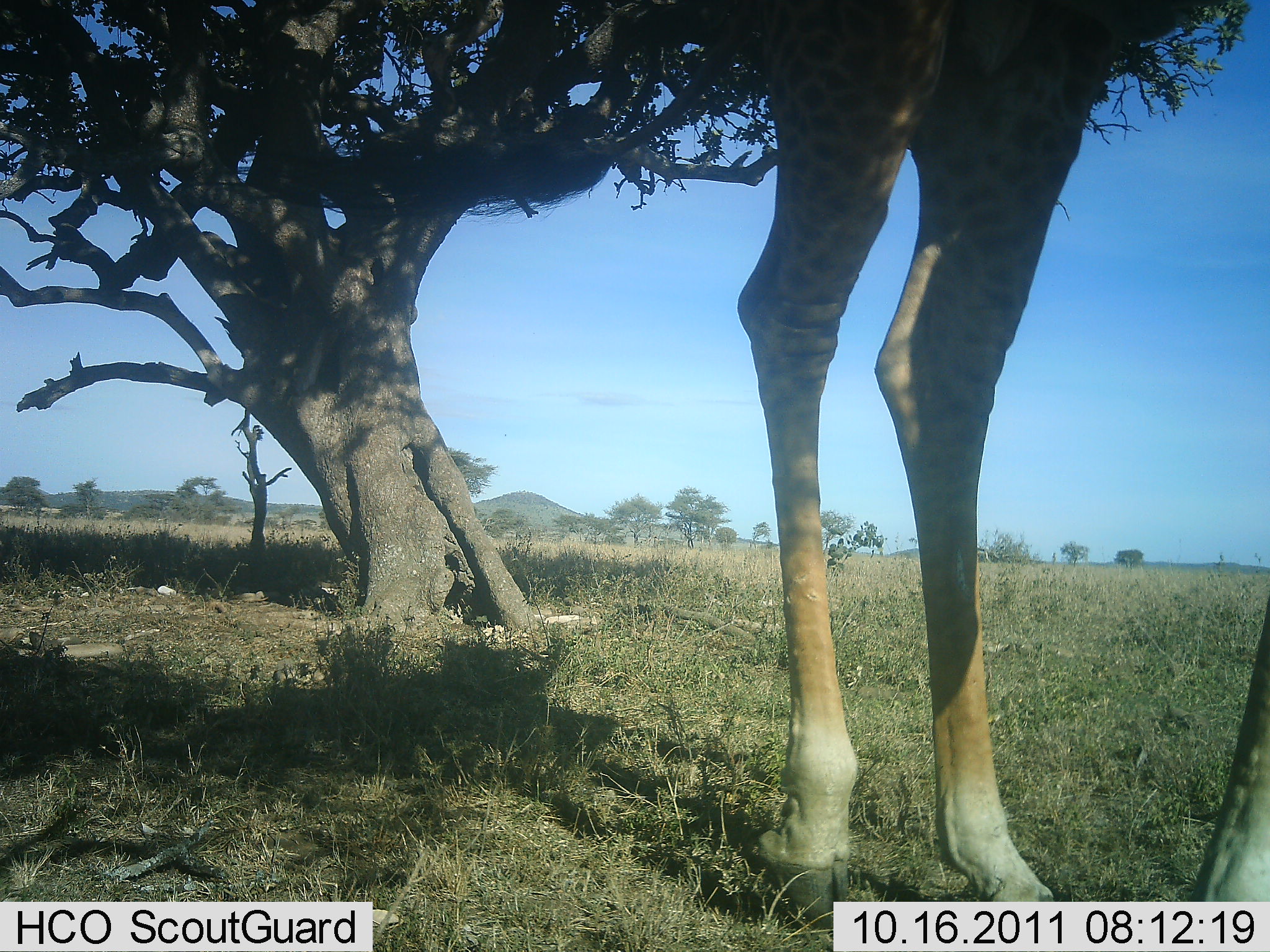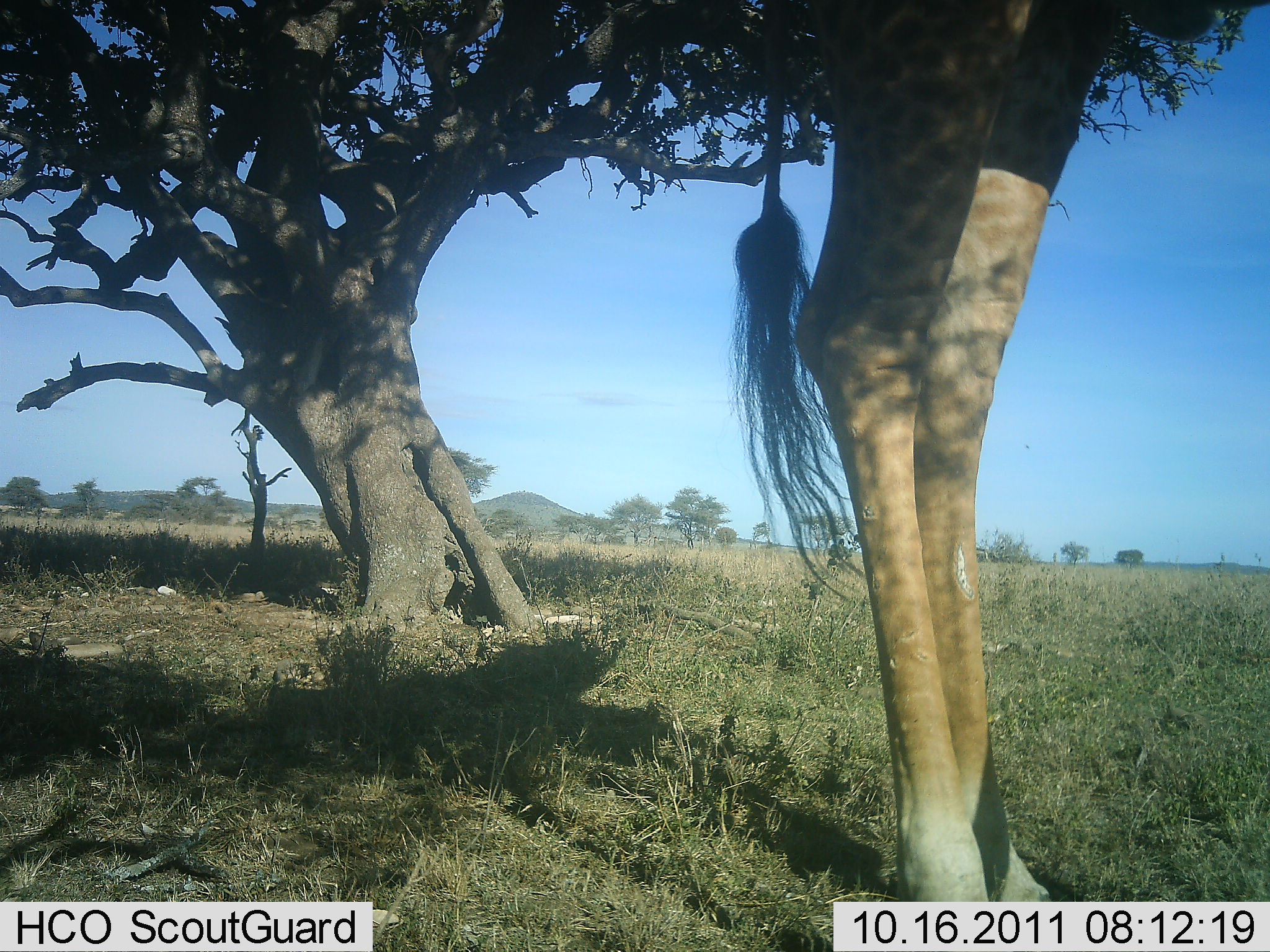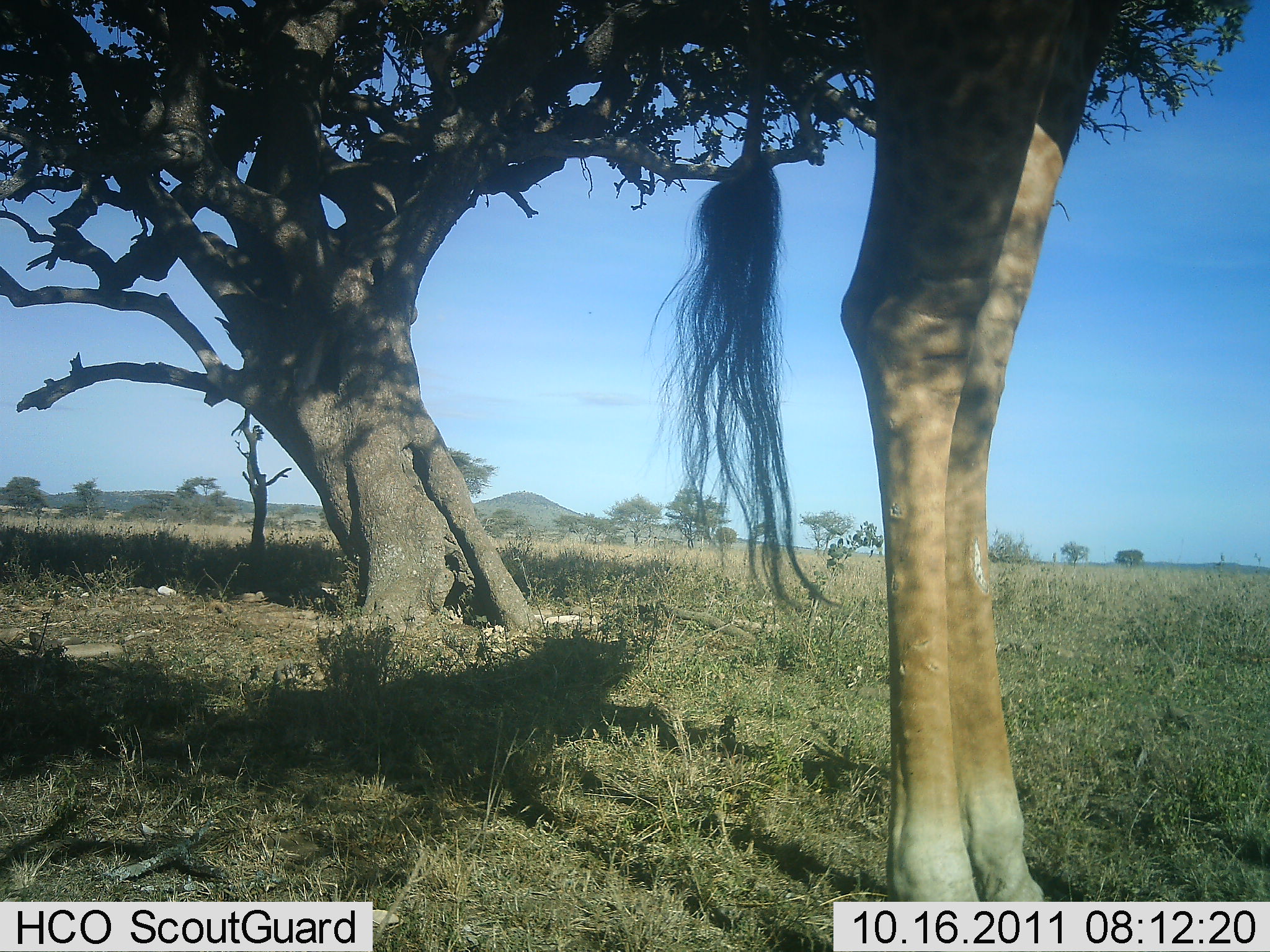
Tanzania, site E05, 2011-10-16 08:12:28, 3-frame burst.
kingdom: Animalia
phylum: Chordata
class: Mammalia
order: Artiodactyla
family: Giraffidae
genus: Giraffa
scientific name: Giraffa camelopardalis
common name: giraffe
Giraffe (Giraffa camelopardalis), count 1. Behavior (volunteer vote fractions): standing 92%, resting 0%, moving 0%, interacting 0%. Young present (vote fraction): 0%. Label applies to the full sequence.